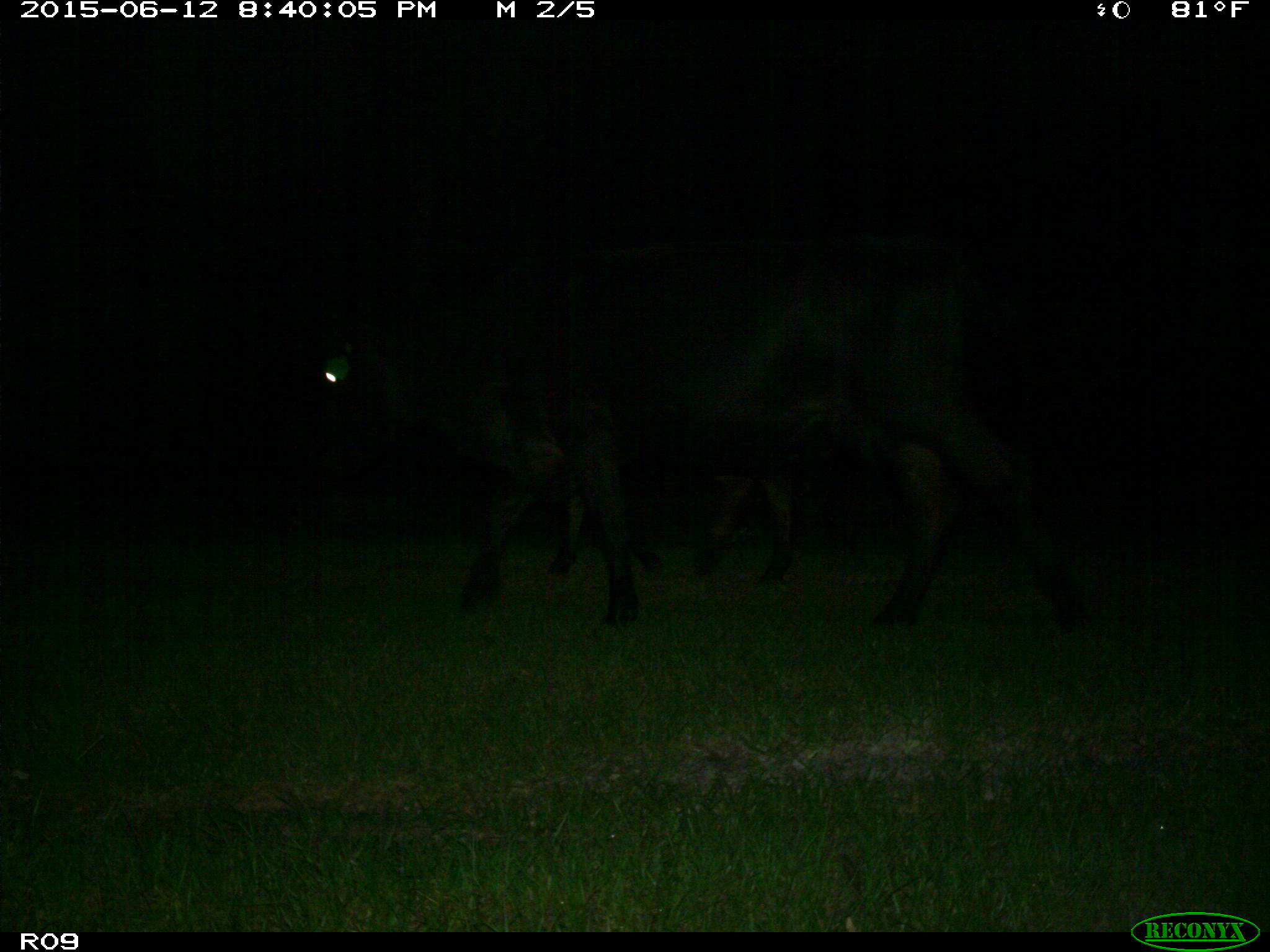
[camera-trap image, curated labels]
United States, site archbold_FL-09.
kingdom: Animalia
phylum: Chordata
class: Mammalia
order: Artiodactyla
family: Bovidae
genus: Bos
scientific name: Bos taurus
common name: domestic cow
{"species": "Bos taurus (domestic cow)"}